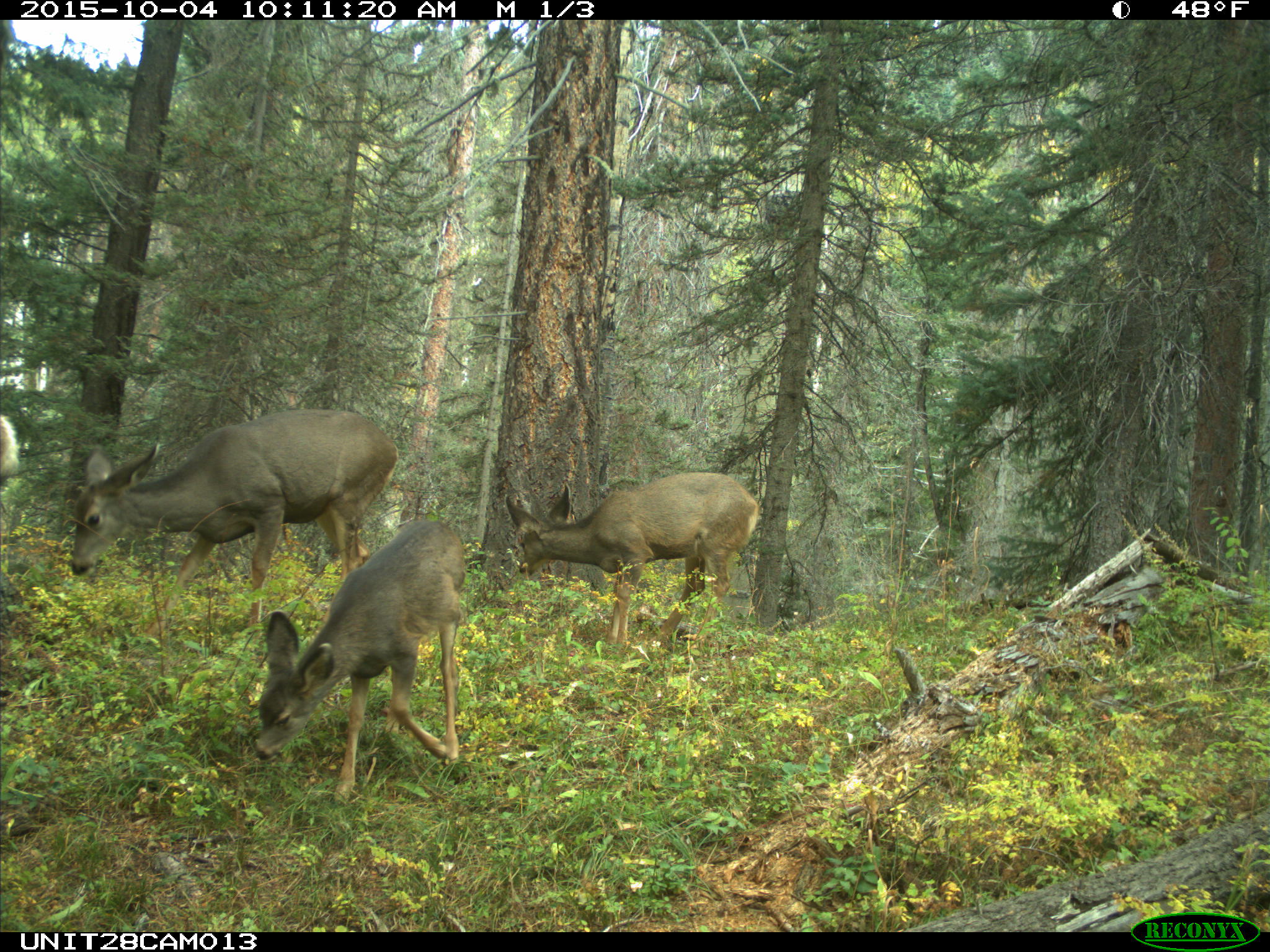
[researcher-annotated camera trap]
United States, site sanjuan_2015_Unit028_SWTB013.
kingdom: Animalia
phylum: Chordata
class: Mammalia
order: Artiodactyla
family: Cervidae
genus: Odocoileus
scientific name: Odocoileus hemionus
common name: mule deer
Odocoileus hemionus (mule deer).